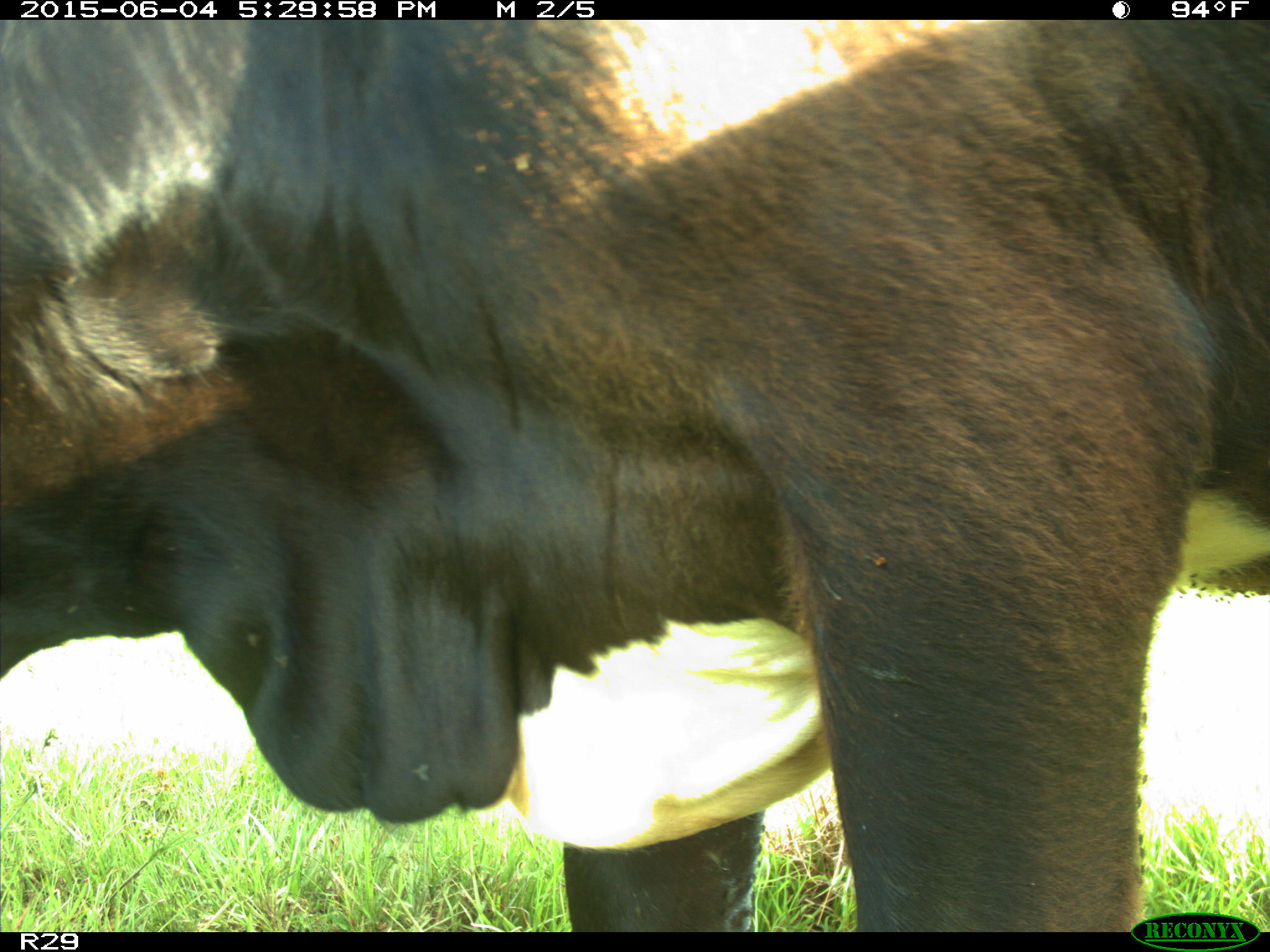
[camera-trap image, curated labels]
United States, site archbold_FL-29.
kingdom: Animalia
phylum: Chordata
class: Mammalia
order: Artiodactyla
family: Bovidae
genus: Bos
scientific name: Bos taurus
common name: domestic cow